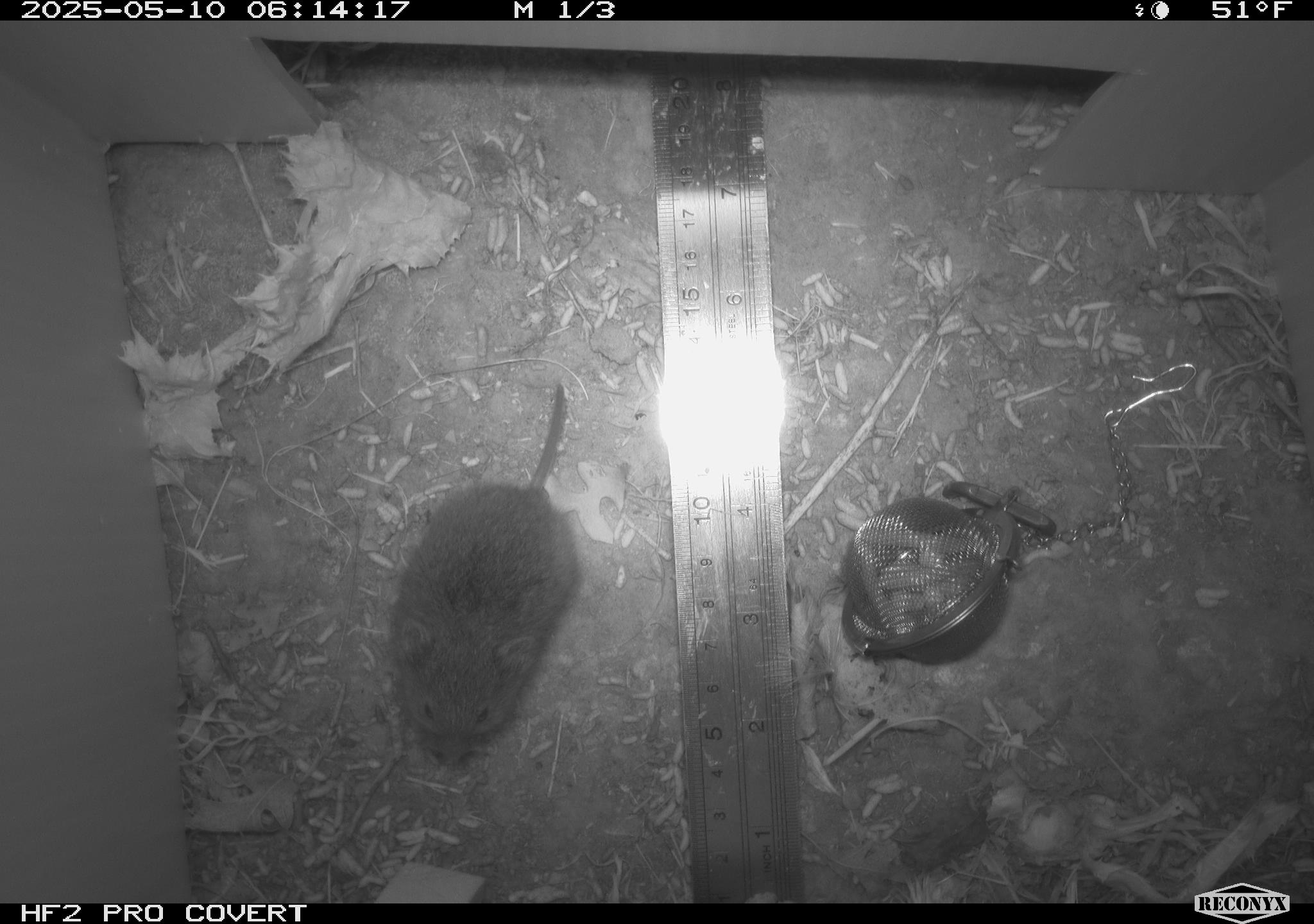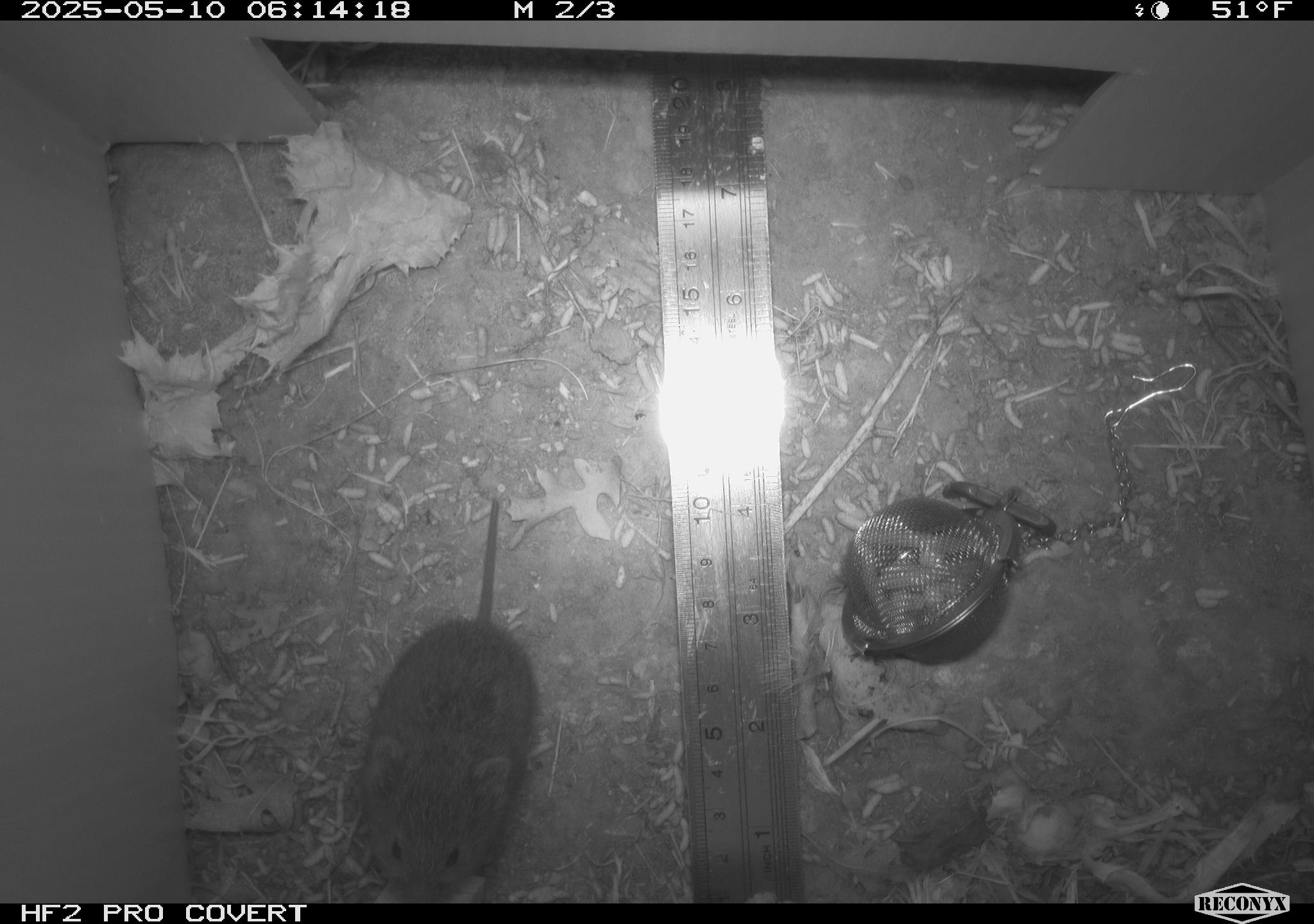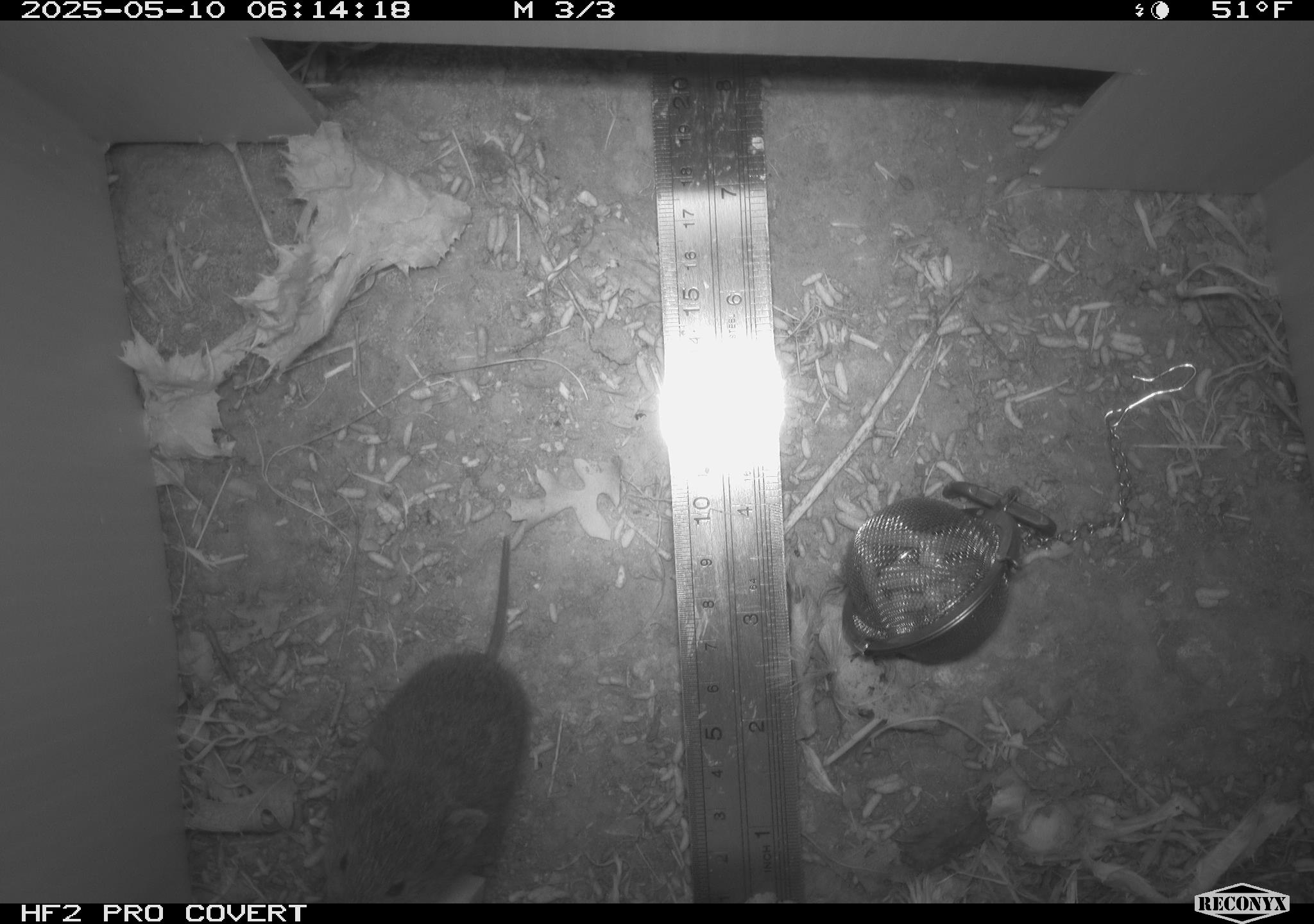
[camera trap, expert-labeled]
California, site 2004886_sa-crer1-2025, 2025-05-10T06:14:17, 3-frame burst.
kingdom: Animalia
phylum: Chordata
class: Mammalia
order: Rodentia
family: Cricetidae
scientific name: Arvicolinae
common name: voles, lemmings, and muskrats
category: arvicolinae subfamily